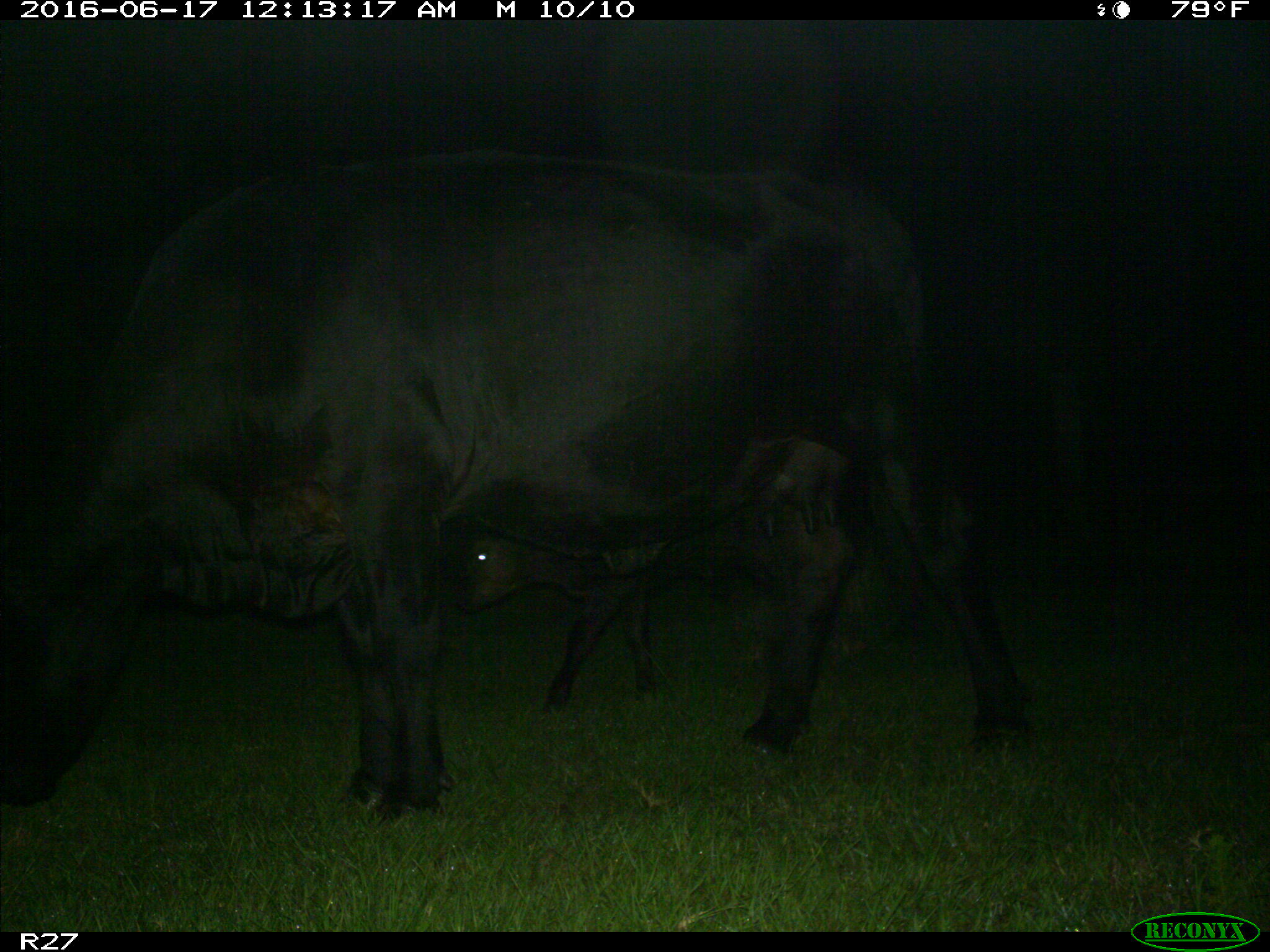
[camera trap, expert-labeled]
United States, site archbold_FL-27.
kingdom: Animalia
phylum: Chordata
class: Mammalia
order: Artiodactyla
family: Bovidae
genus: Bos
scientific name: Bos taurus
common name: domestic cow